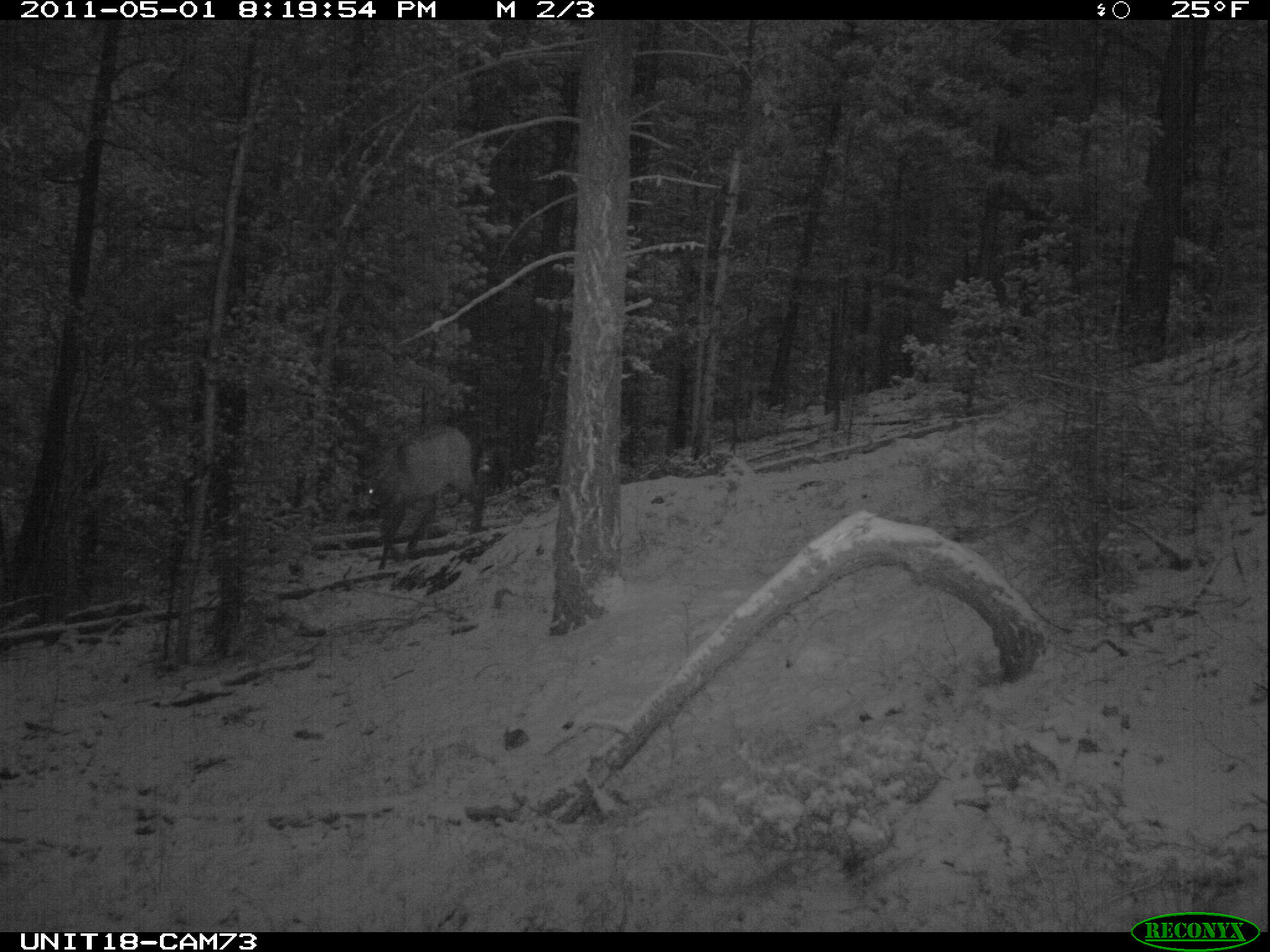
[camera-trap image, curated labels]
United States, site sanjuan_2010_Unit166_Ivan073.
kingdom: Animalia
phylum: Chordata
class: Mammalia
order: Artiodactyla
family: Cervidae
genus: Cervus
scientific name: Cervus elaphus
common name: red deer